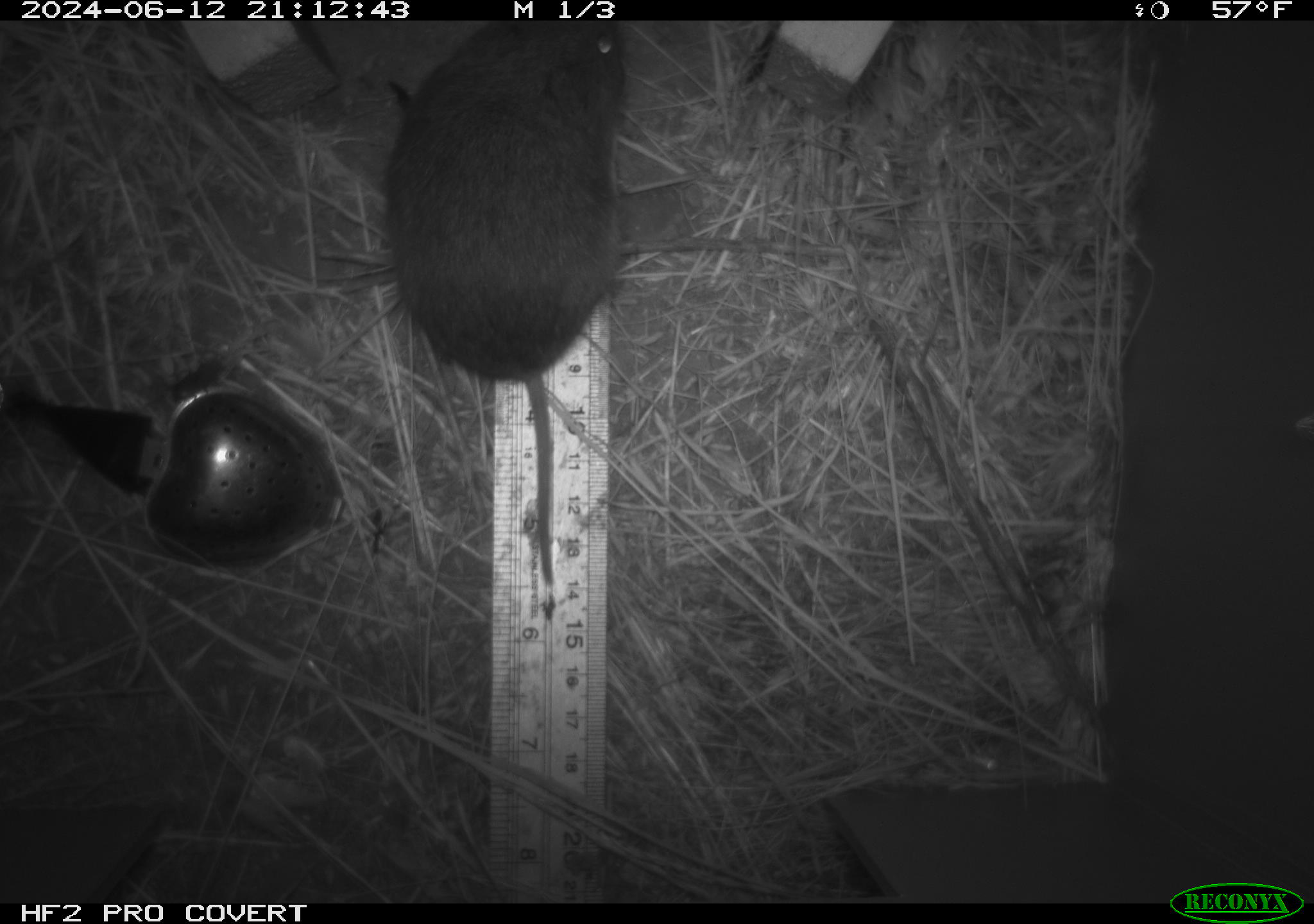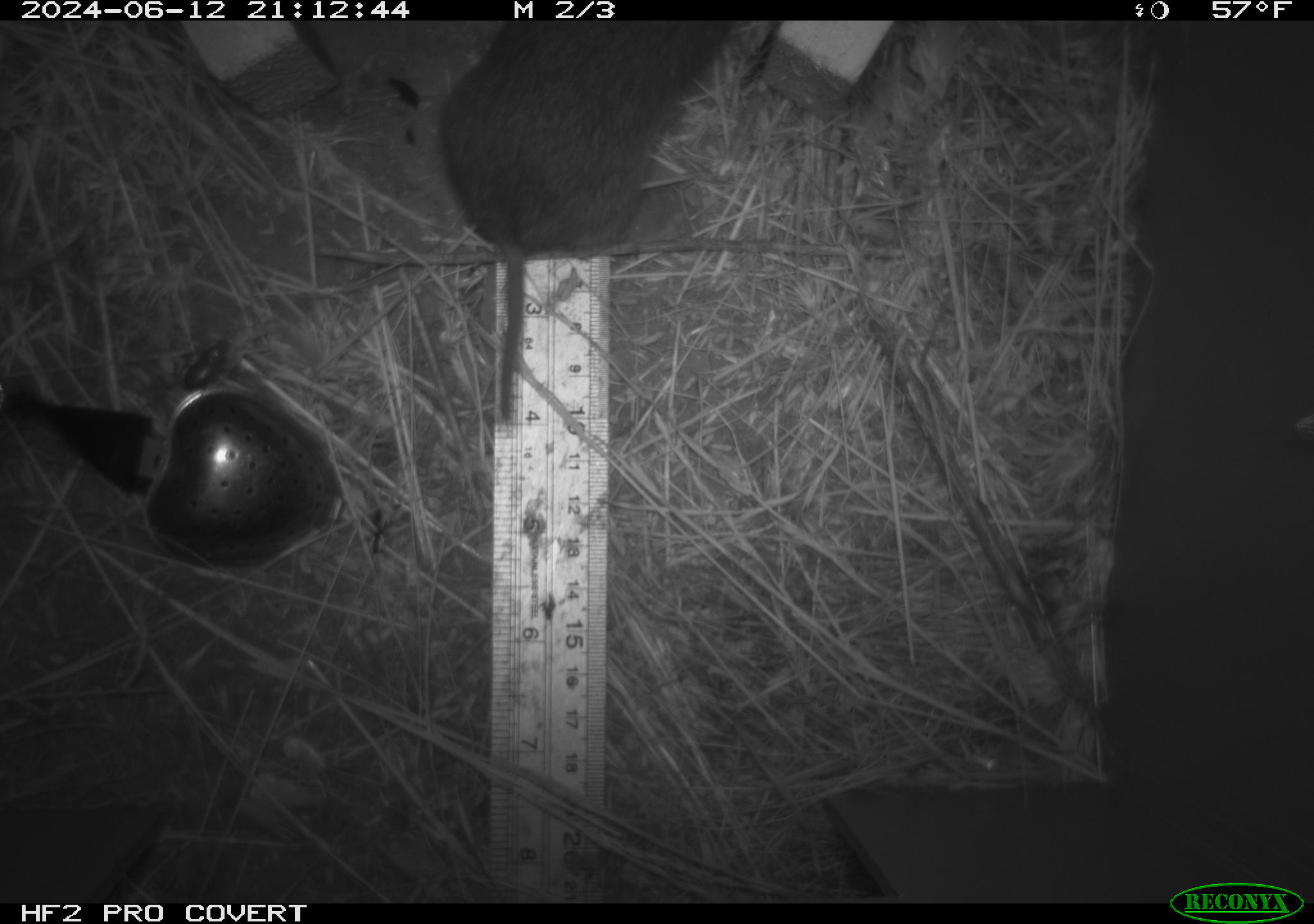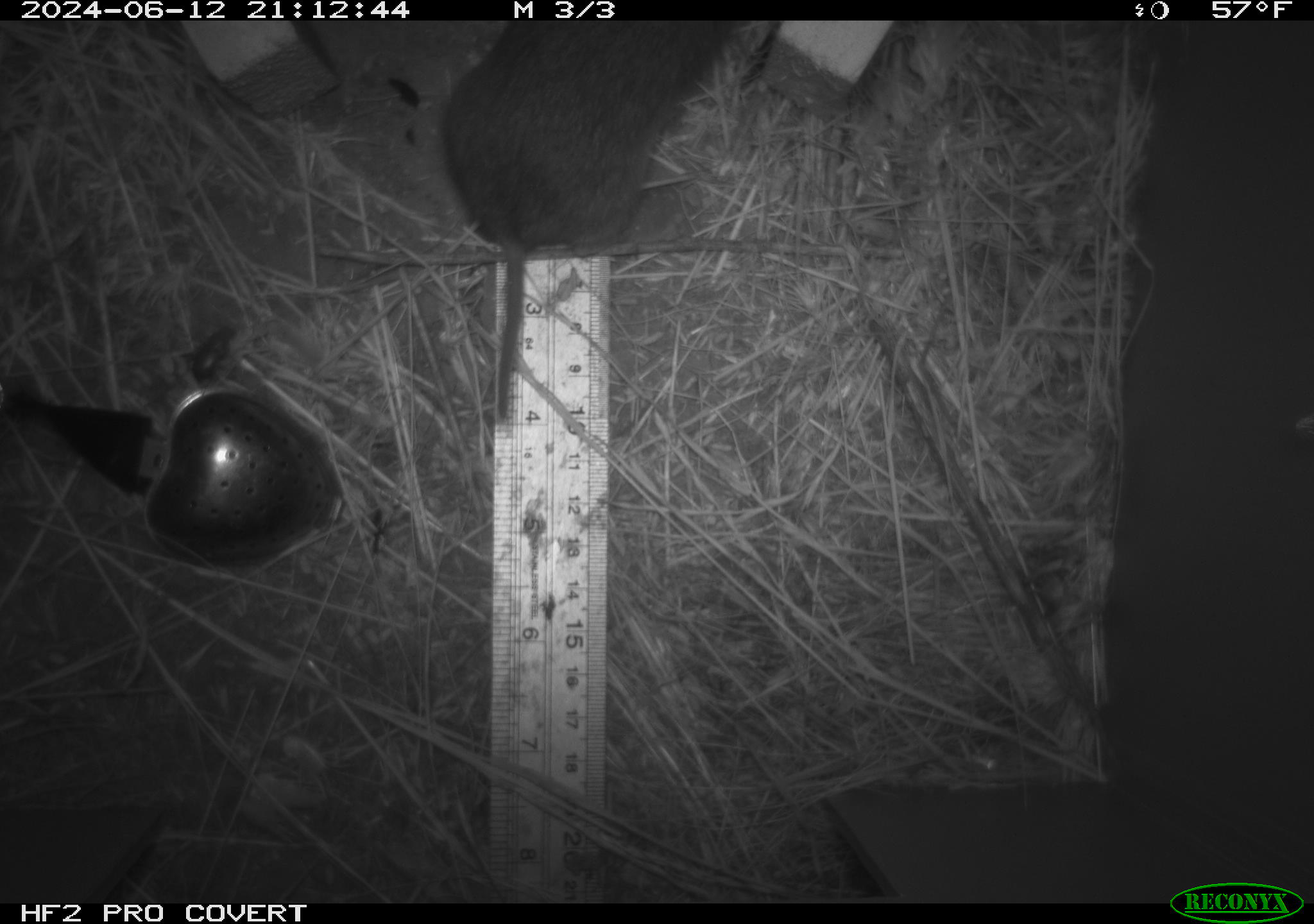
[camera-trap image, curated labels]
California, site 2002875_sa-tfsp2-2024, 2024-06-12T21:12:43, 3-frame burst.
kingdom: Animalia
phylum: Chordata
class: Mammalia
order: Rodentia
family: Cricetidae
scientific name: Arvicolinae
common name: voles, lemmings, and muskrats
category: arvicolinae subfamily